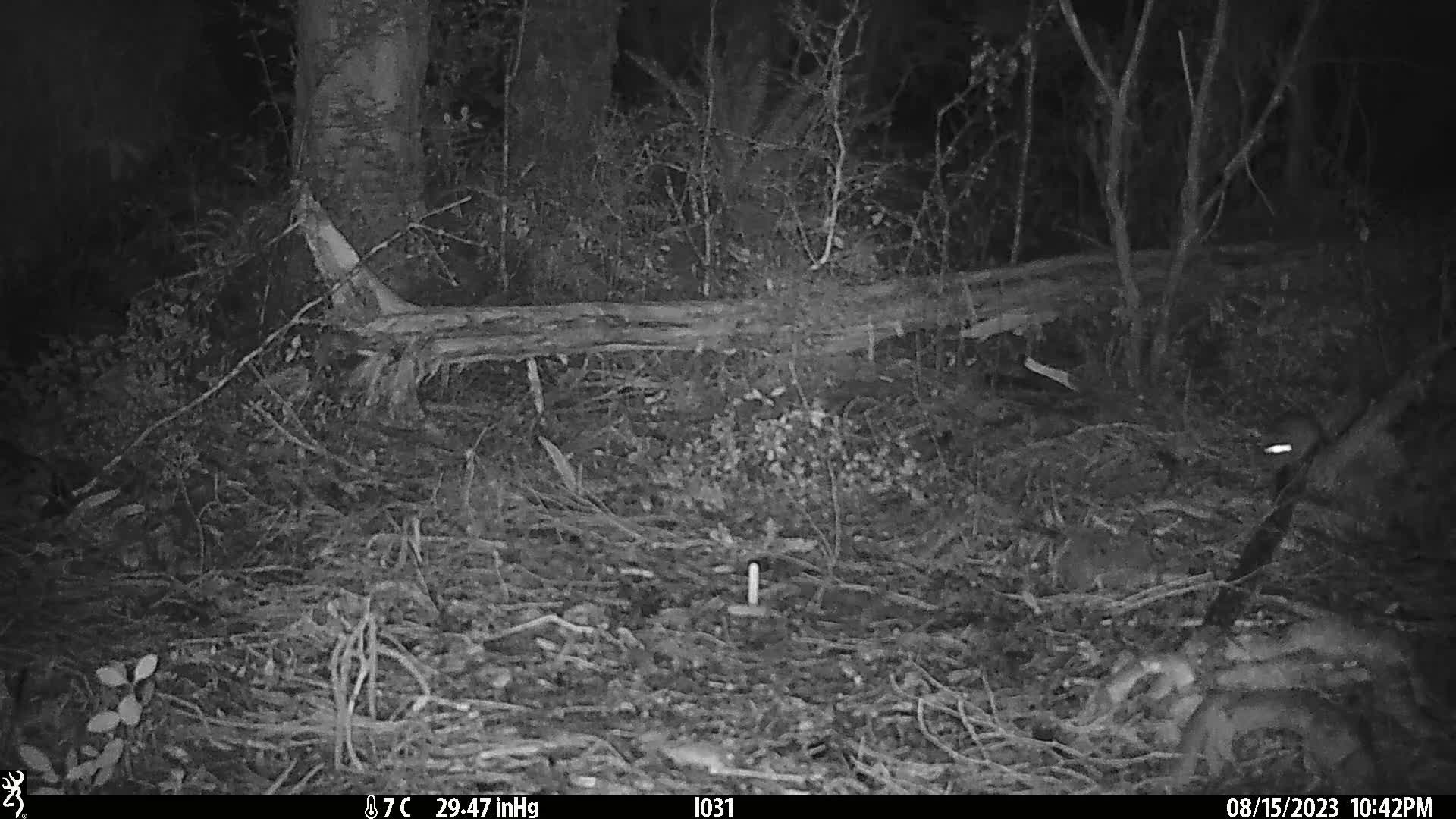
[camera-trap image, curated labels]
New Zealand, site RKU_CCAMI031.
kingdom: Animalia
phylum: Chordata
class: Mammalia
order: Rodentia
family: Muridae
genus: Rattus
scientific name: Rattus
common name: rat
Rat (Rattus).